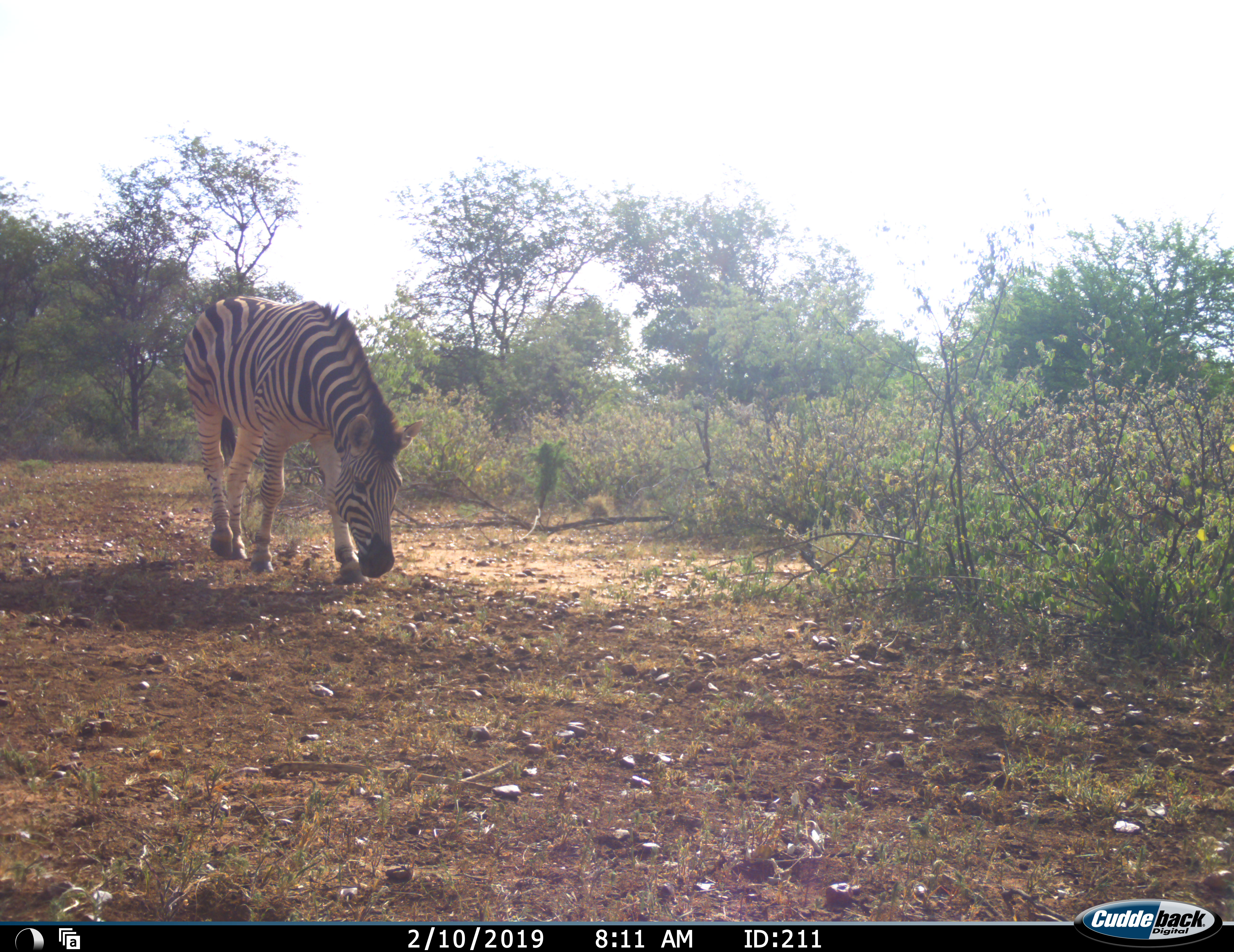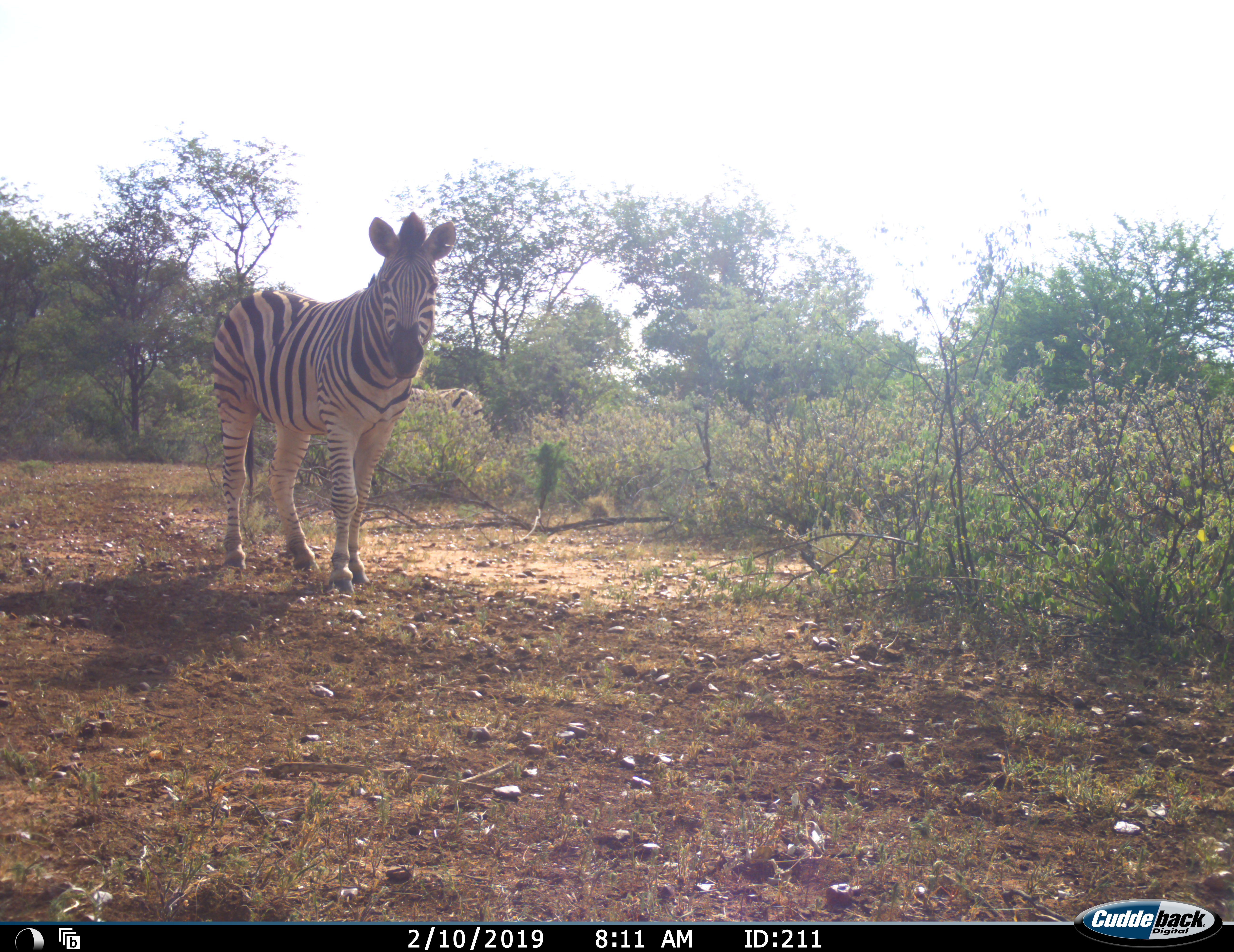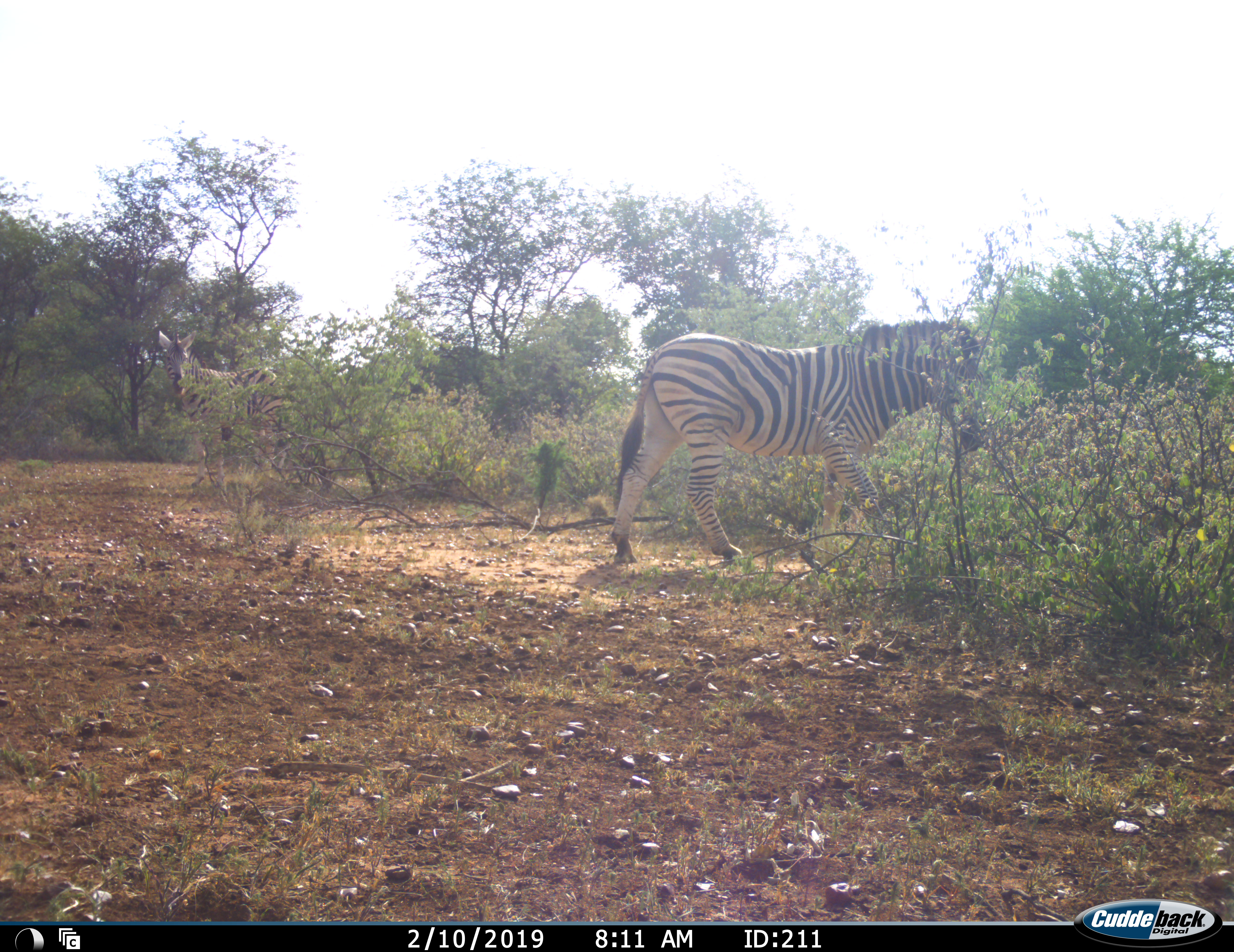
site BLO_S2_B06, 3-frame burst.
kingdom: Animalia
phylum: Chordata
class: Mammalia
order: Perissodactyla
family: Equidae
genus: Equus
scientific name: Equus quagga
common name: plains zebra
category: zebraplains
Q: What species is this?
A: Zebraplains (plains zebra) (Equus quagga).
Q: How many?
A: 2.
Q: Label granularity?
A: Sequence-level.